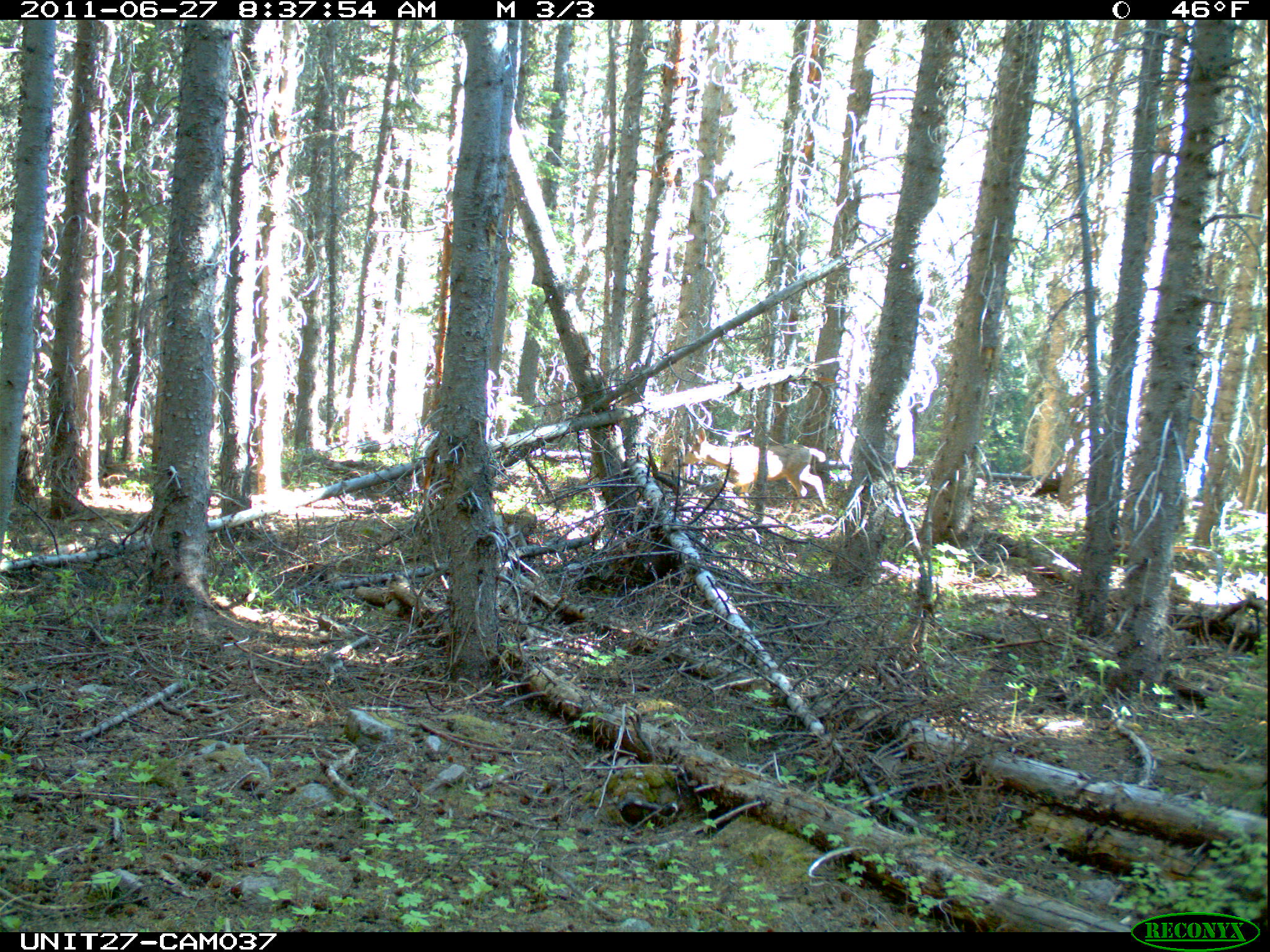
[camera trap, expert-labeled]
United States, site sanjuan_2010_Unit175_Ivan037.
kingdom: Animalia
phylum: Chordata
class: Mammalia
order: Artiodactyla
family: Cervidae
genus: Odocoileus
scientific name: Odocoileus hemionus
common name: mule deer